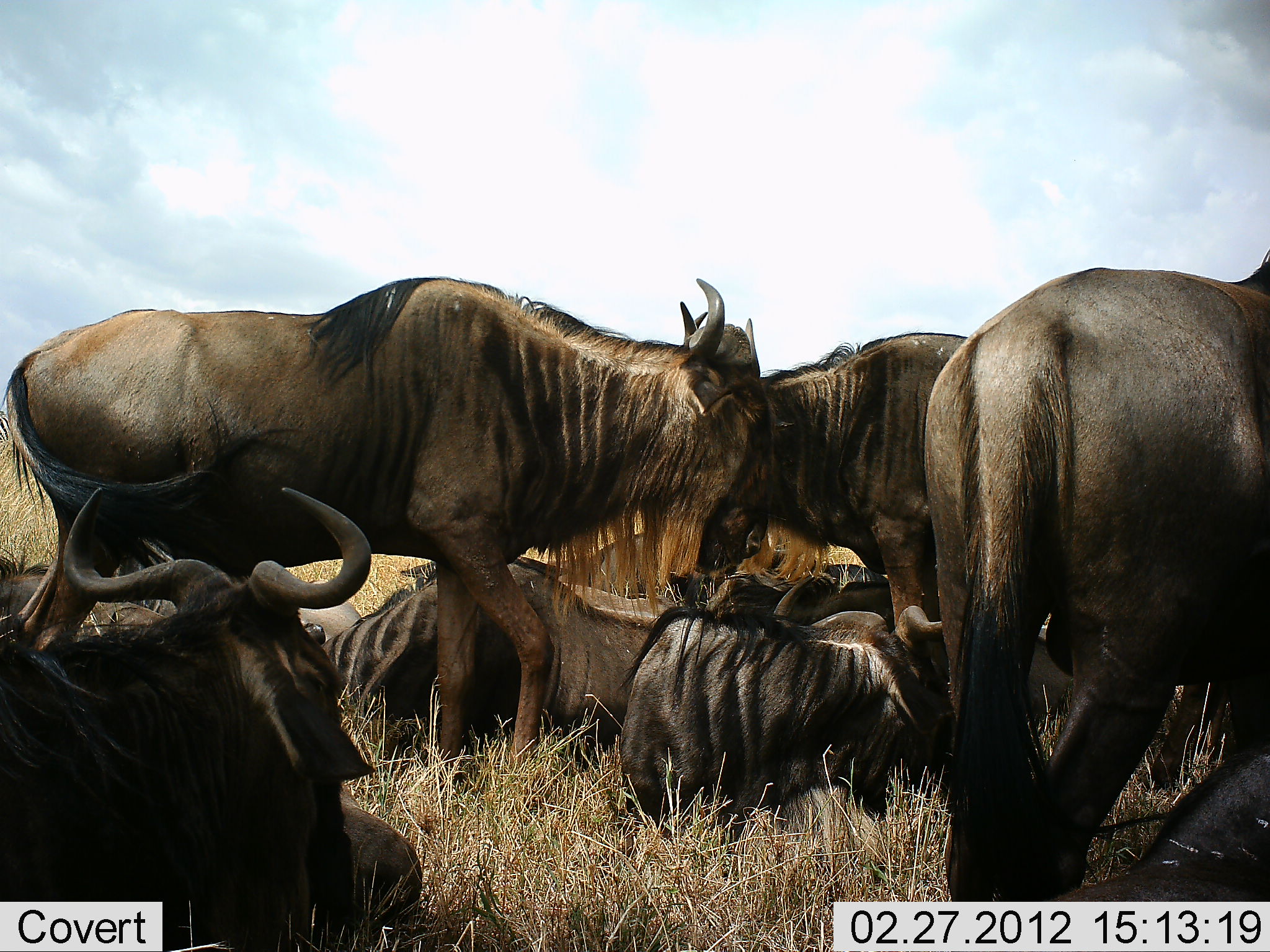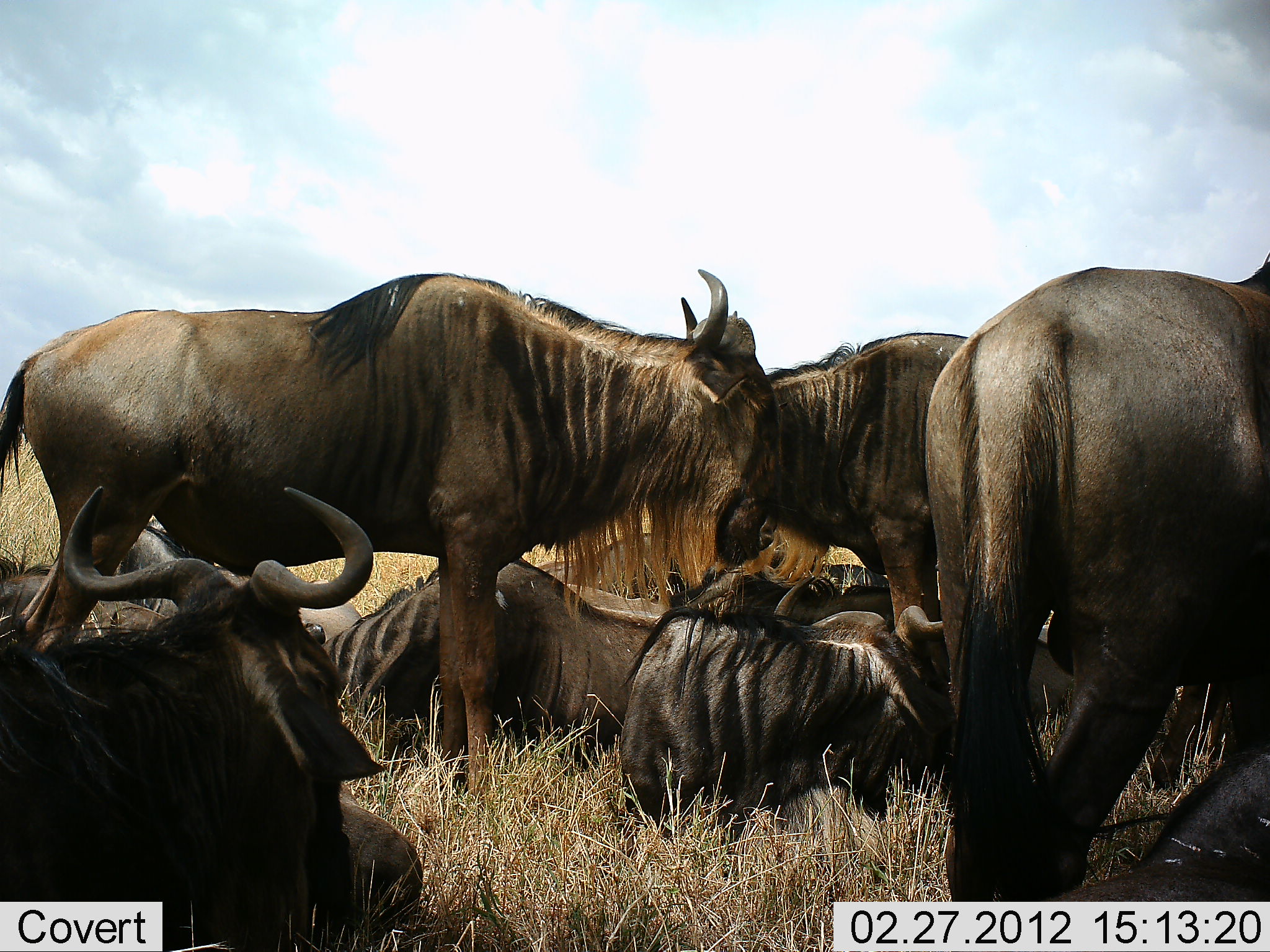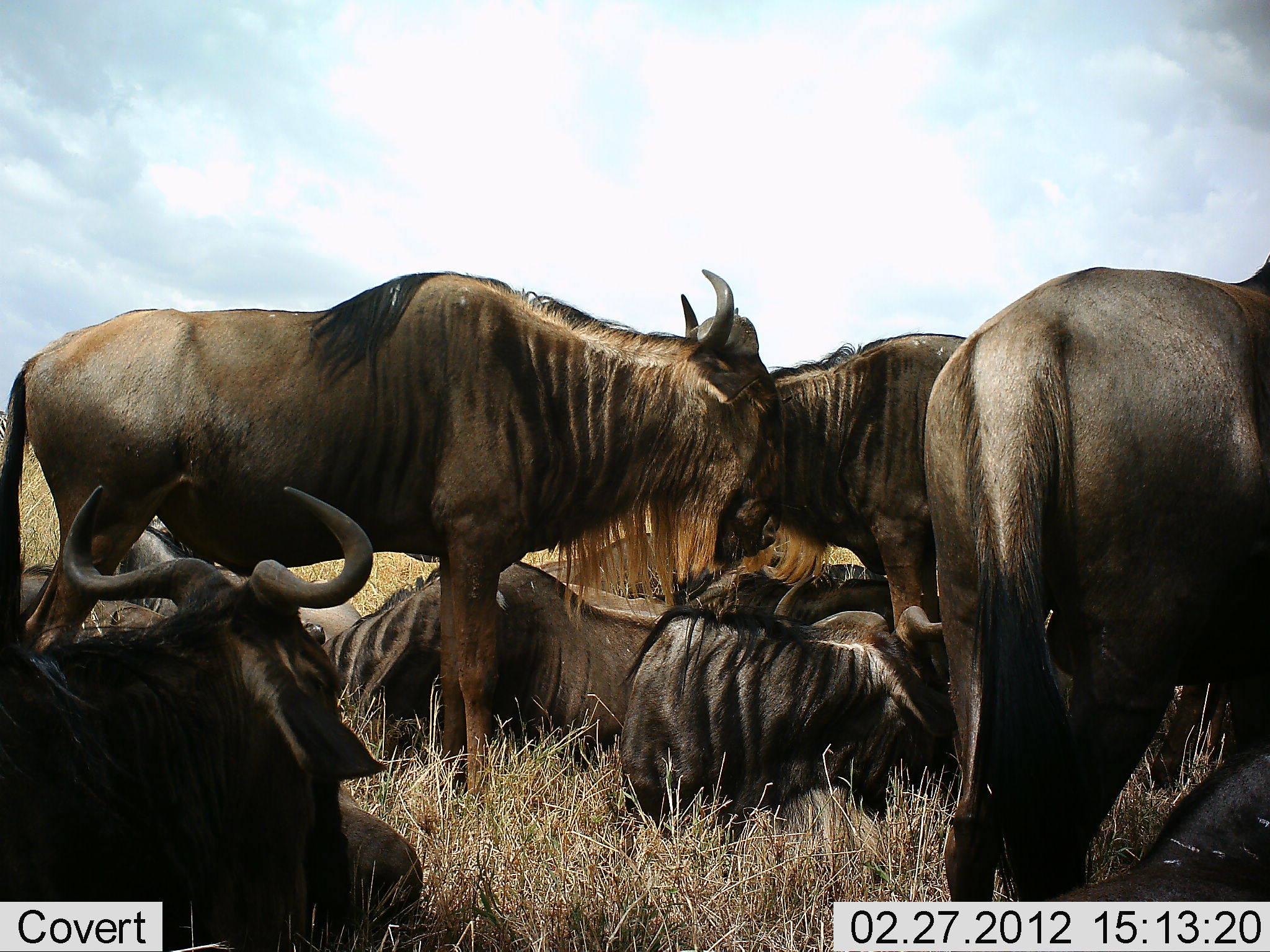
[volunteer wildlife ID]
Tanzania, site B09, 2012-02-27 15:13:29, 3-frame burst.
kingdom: Animalia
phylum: Chordata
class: Mammalia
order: Artiodactyla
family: Bovidae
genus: Connochaetes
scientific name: Connochaetes taurinus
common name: blue wildebeest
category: wildebeest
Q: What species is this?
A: Wildebeest (blue wildebeest) (Connochaetes taurinus).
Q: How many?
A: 9.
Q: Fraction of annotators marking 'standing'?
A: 82%.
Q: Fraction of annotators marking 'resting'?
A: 88%.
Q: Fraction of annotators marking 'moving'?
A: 0%.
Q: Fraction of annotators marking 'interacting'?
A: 12%.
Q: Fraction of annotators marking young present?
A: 0%.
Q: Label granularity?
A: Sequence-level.